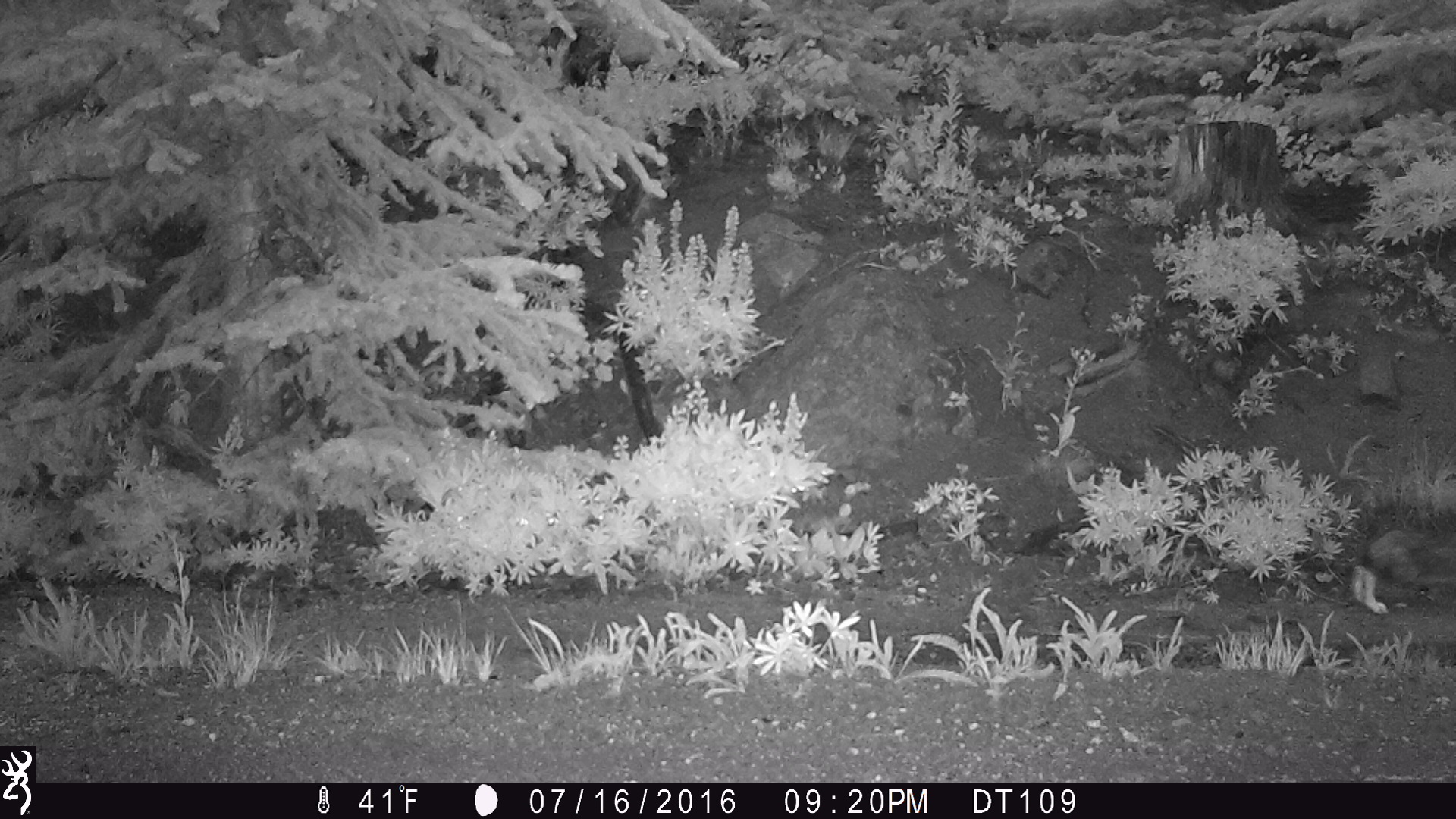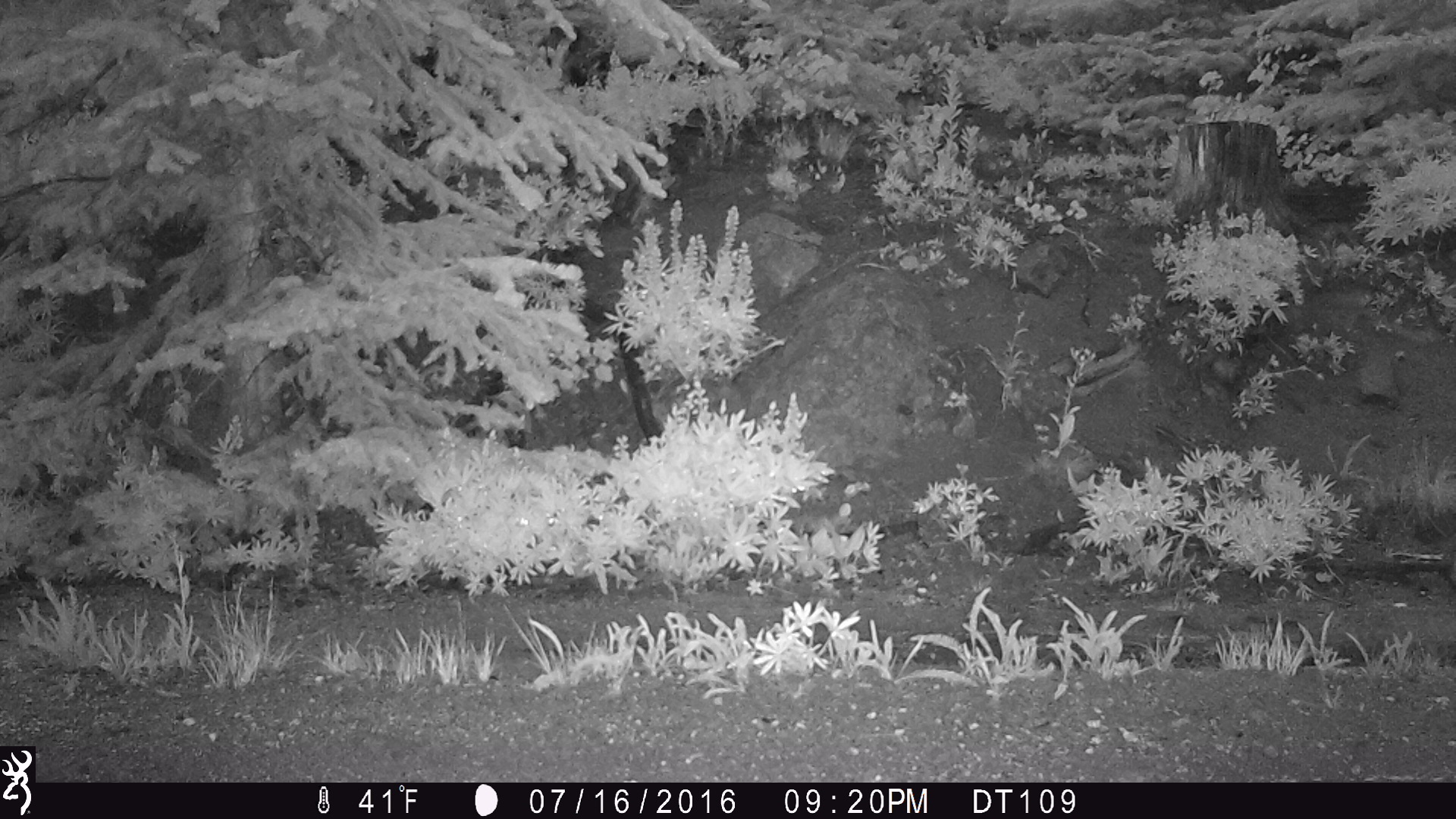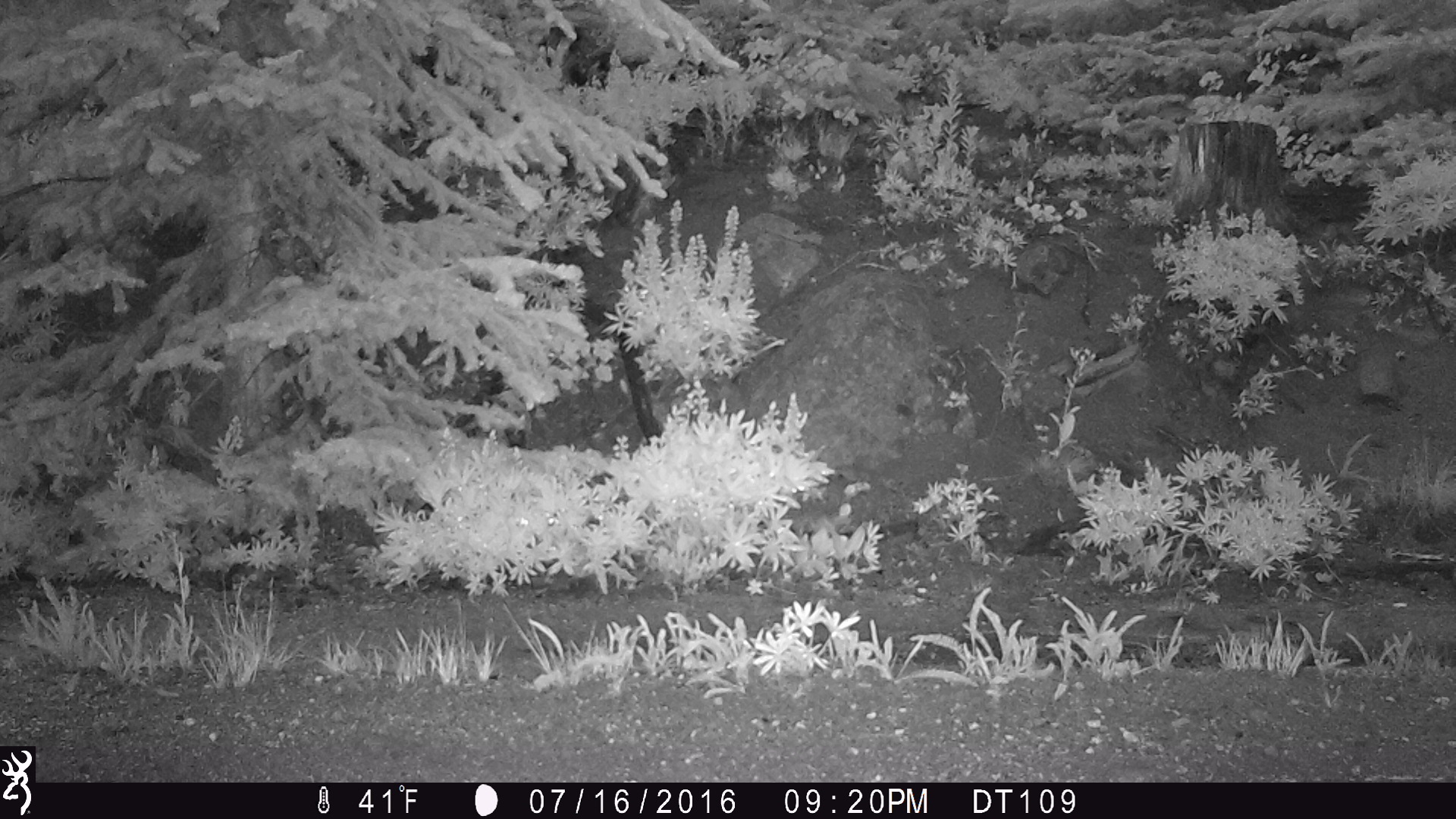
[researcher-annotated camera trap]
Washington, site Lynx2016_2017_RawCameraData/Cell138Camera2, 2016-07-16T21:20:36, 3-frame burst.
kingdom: Animalia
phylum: Chordata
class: Mammalia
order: Lagomorpha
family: Leporidae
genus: Lepus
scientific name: Lepus americanus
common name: snowshoe hare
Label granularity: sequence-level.